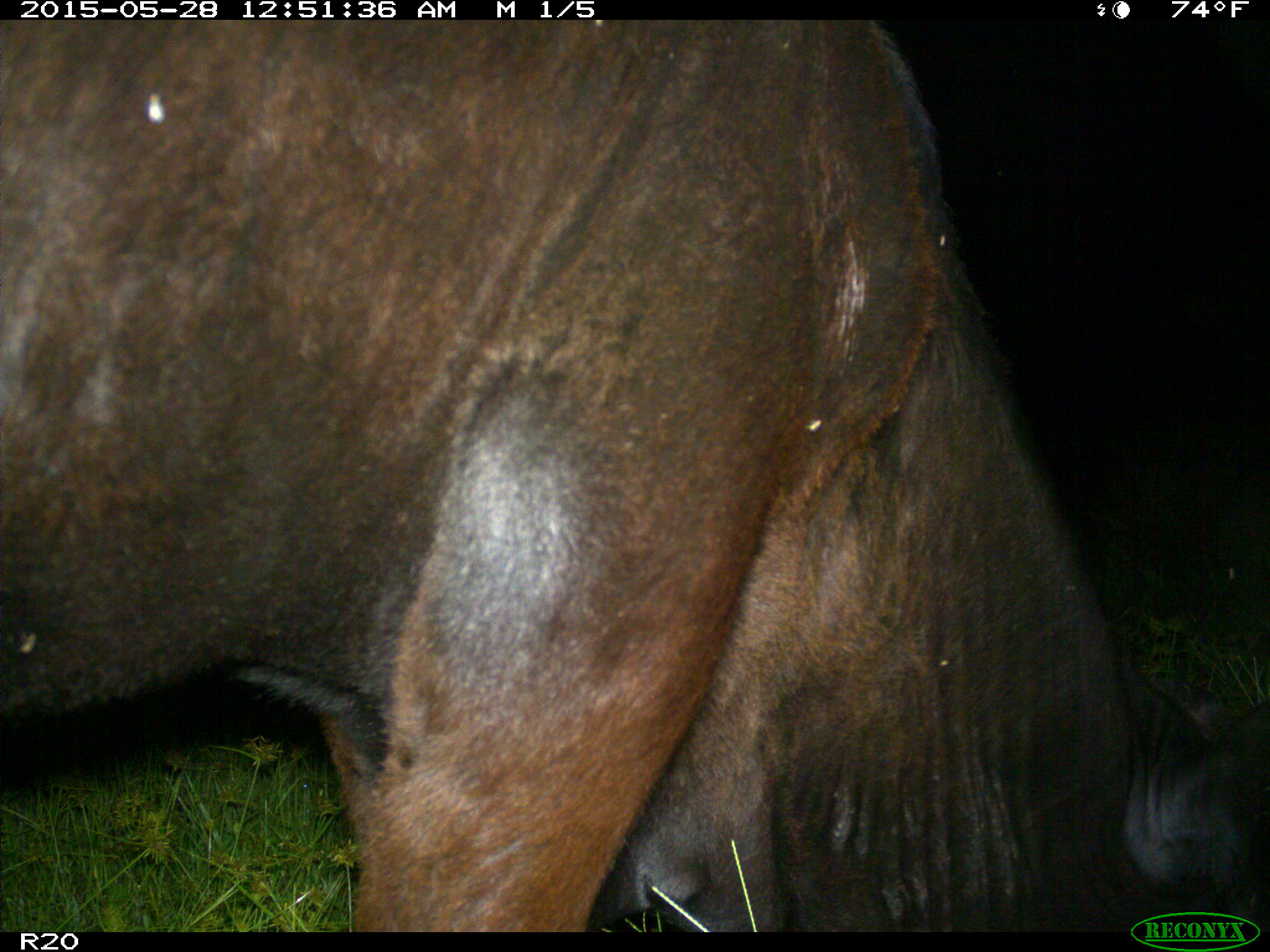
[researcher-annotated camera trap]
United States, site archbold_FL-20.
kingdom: Animalia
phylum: Chordata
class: Mammalia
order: Artiodactyla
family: Bovidae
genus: Bos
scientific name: Bos taurus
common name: domestic cow